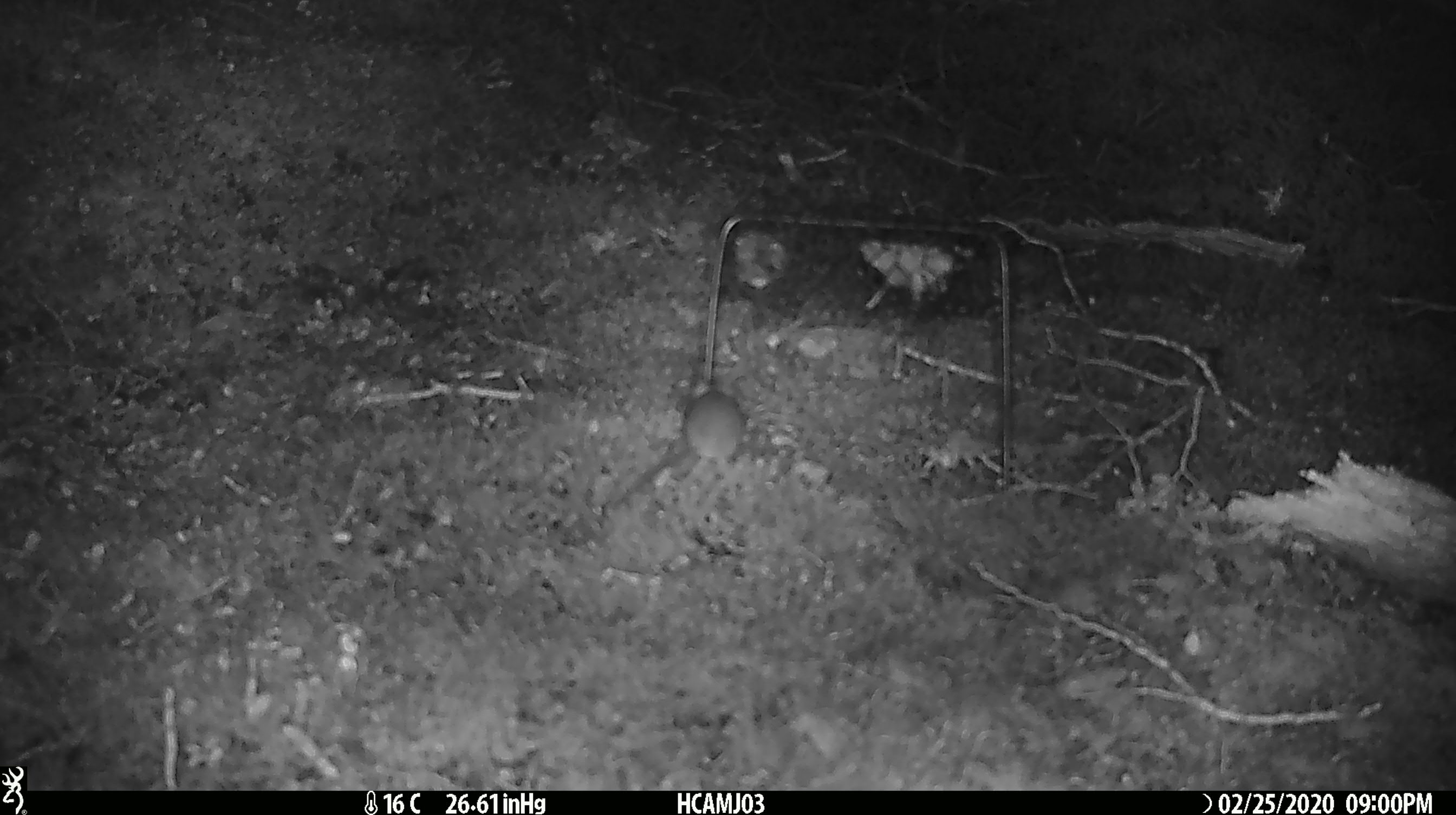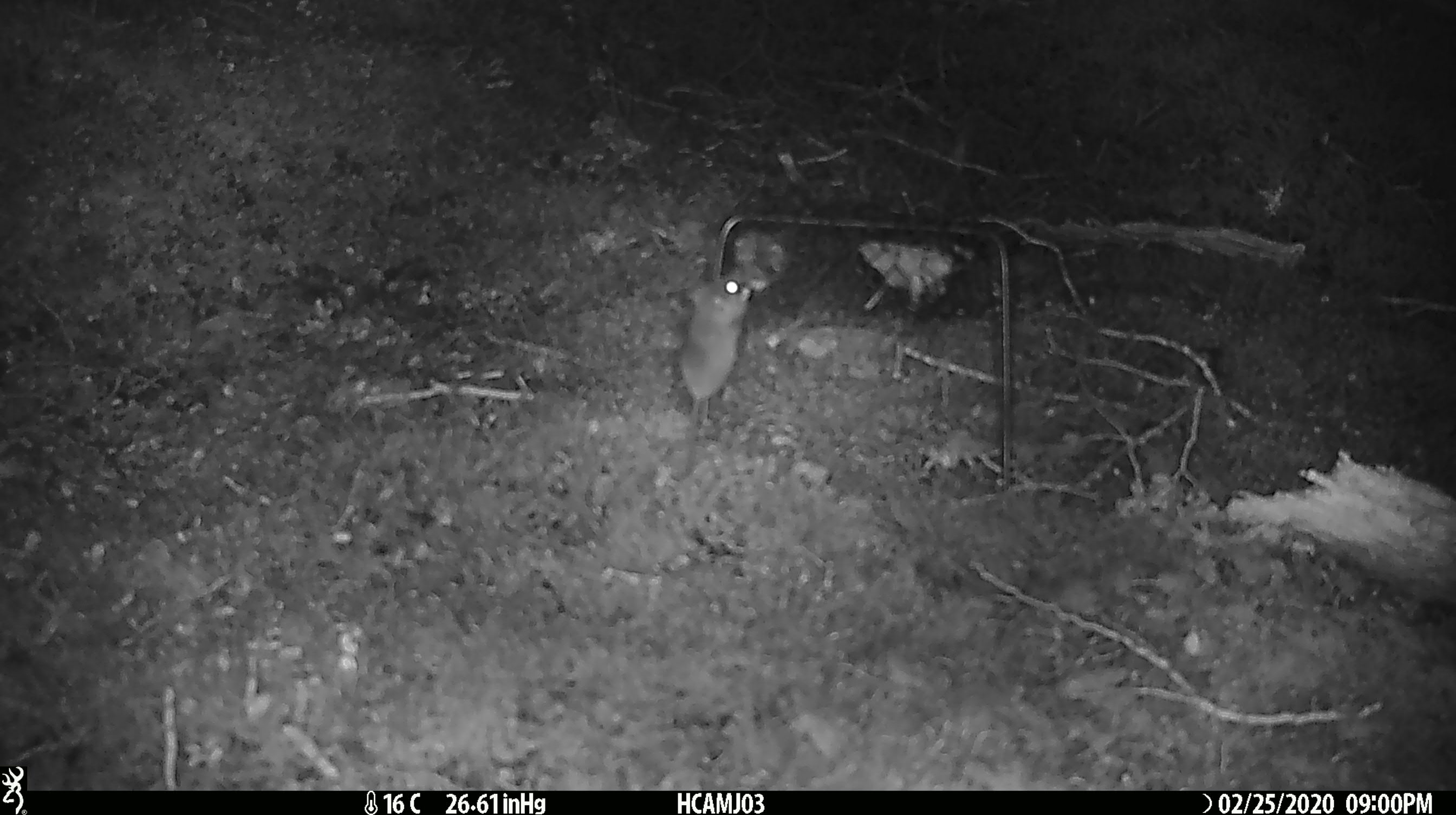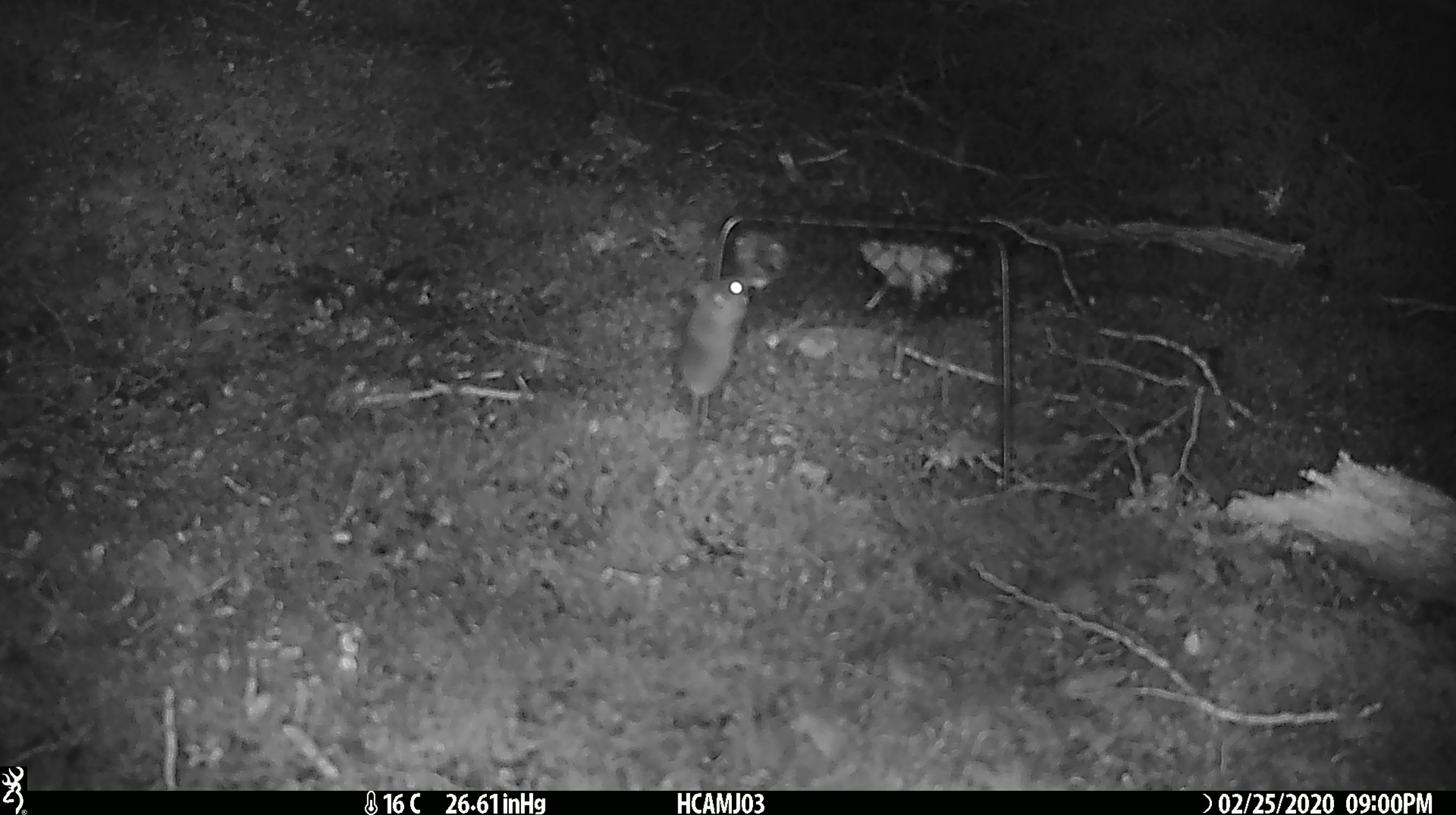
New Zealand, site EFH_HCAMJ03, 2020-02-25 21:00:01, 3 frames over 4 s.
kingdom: Animalia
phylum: Chordata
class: Mammalia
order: Rodentia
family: Muridae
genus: Mus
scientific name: Mus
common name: mouse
Mouse (Mus).